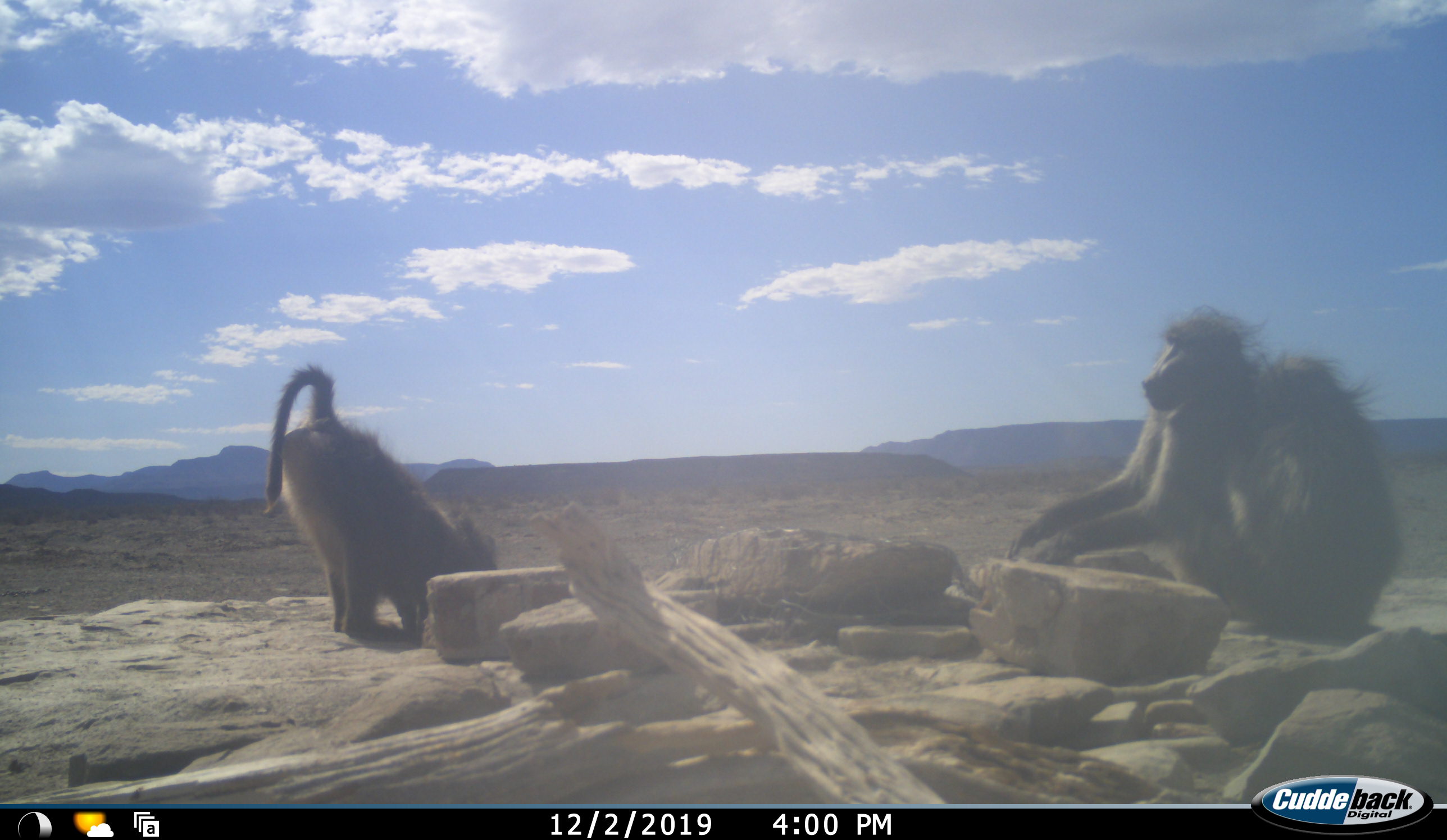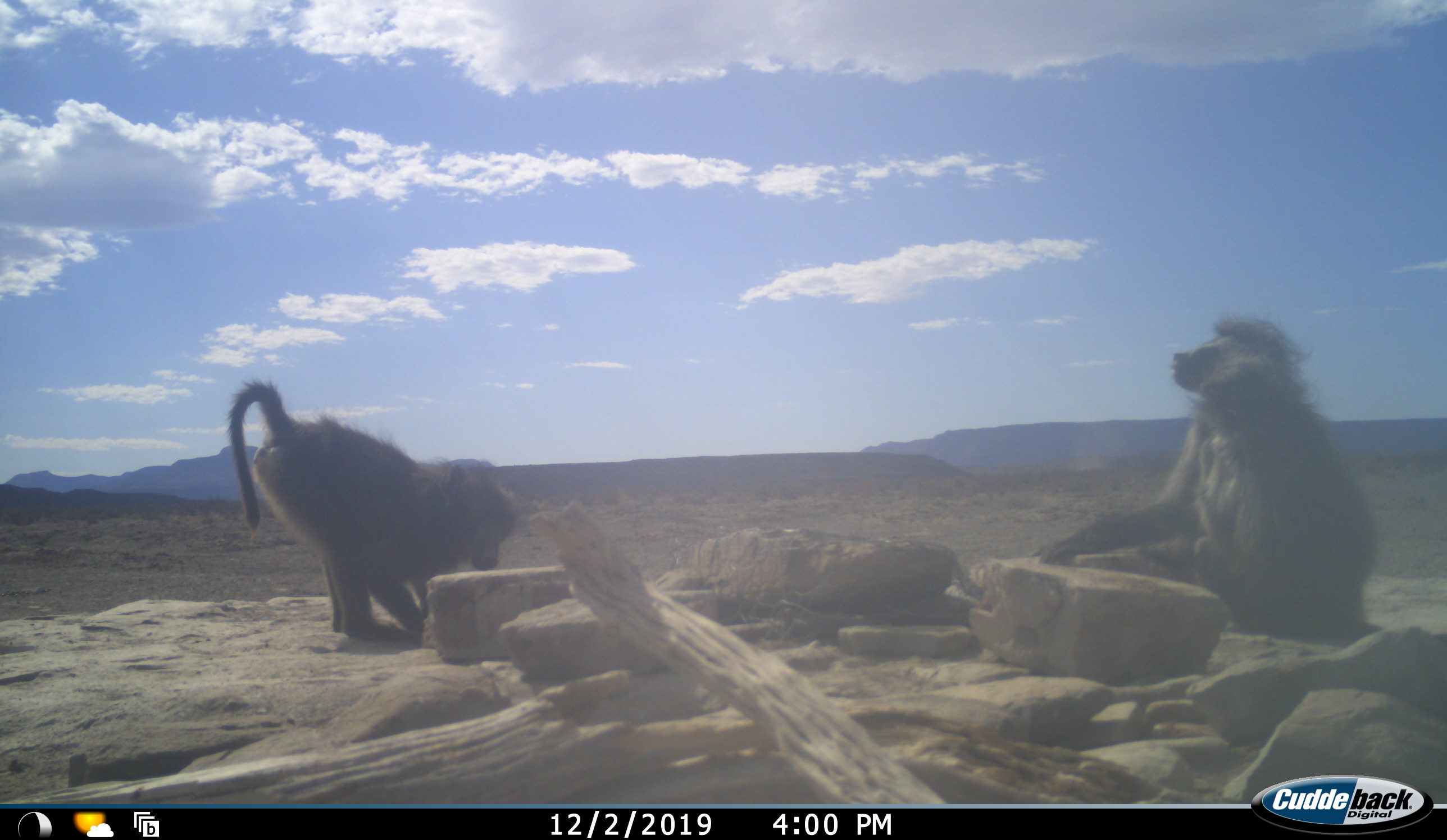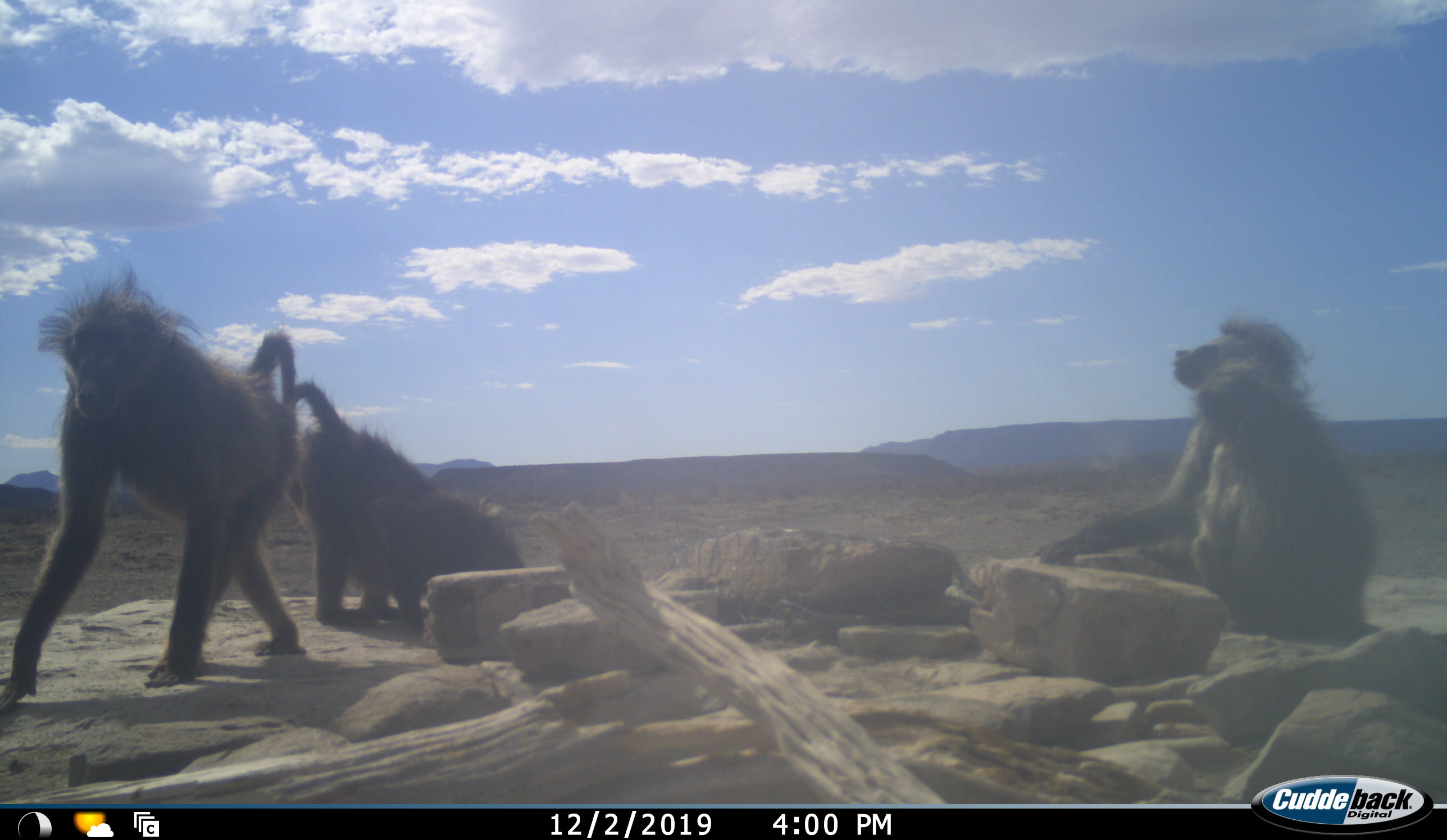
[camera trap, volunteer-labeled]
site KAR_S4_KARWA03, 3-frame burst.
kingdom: Animalia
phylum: Chordata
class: Mammalia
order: Primates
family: Cercopithecidae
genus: Papio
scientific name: Papio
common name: baboon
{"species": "baboon (Papio)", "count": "4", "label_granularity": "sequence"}